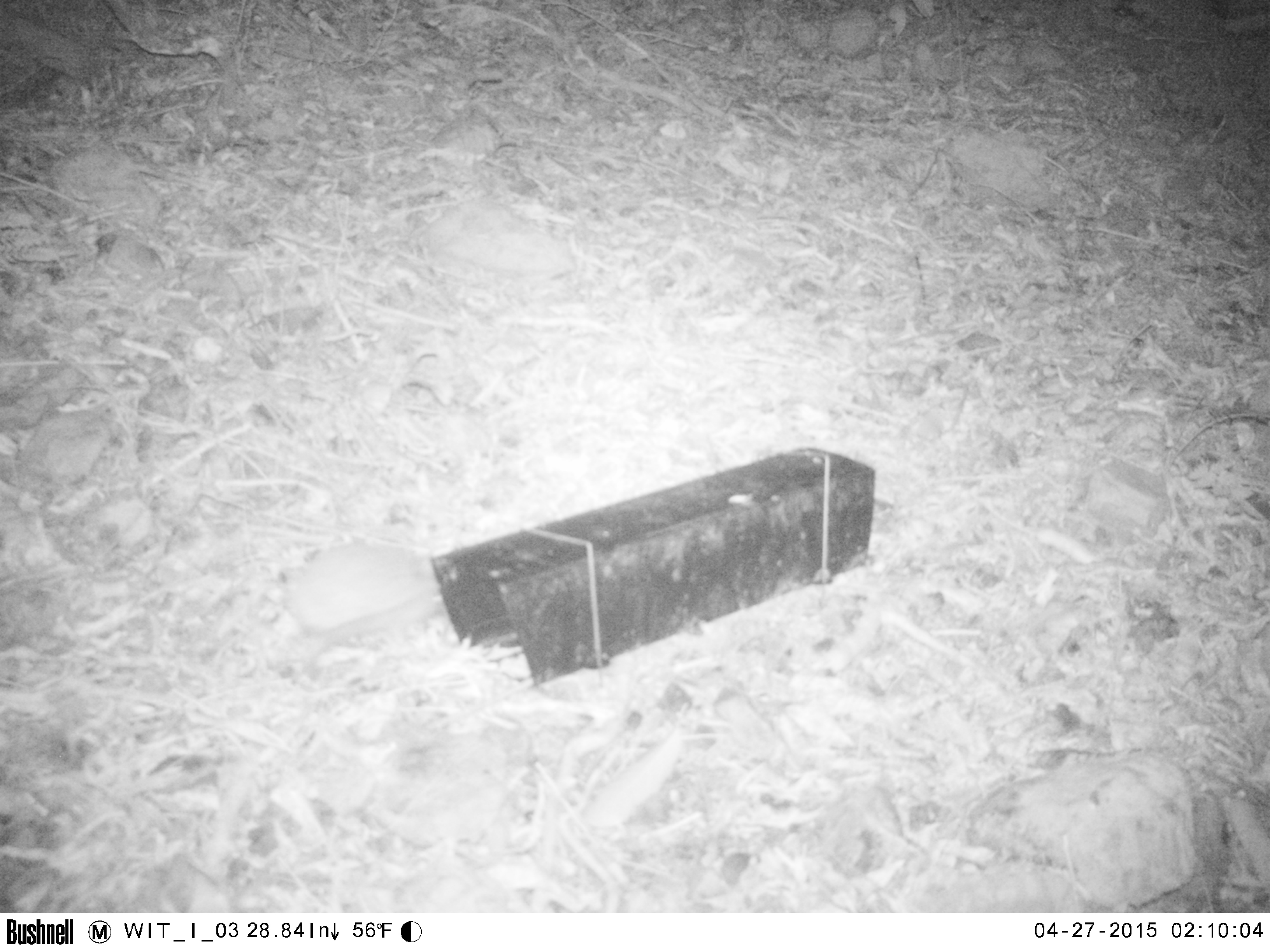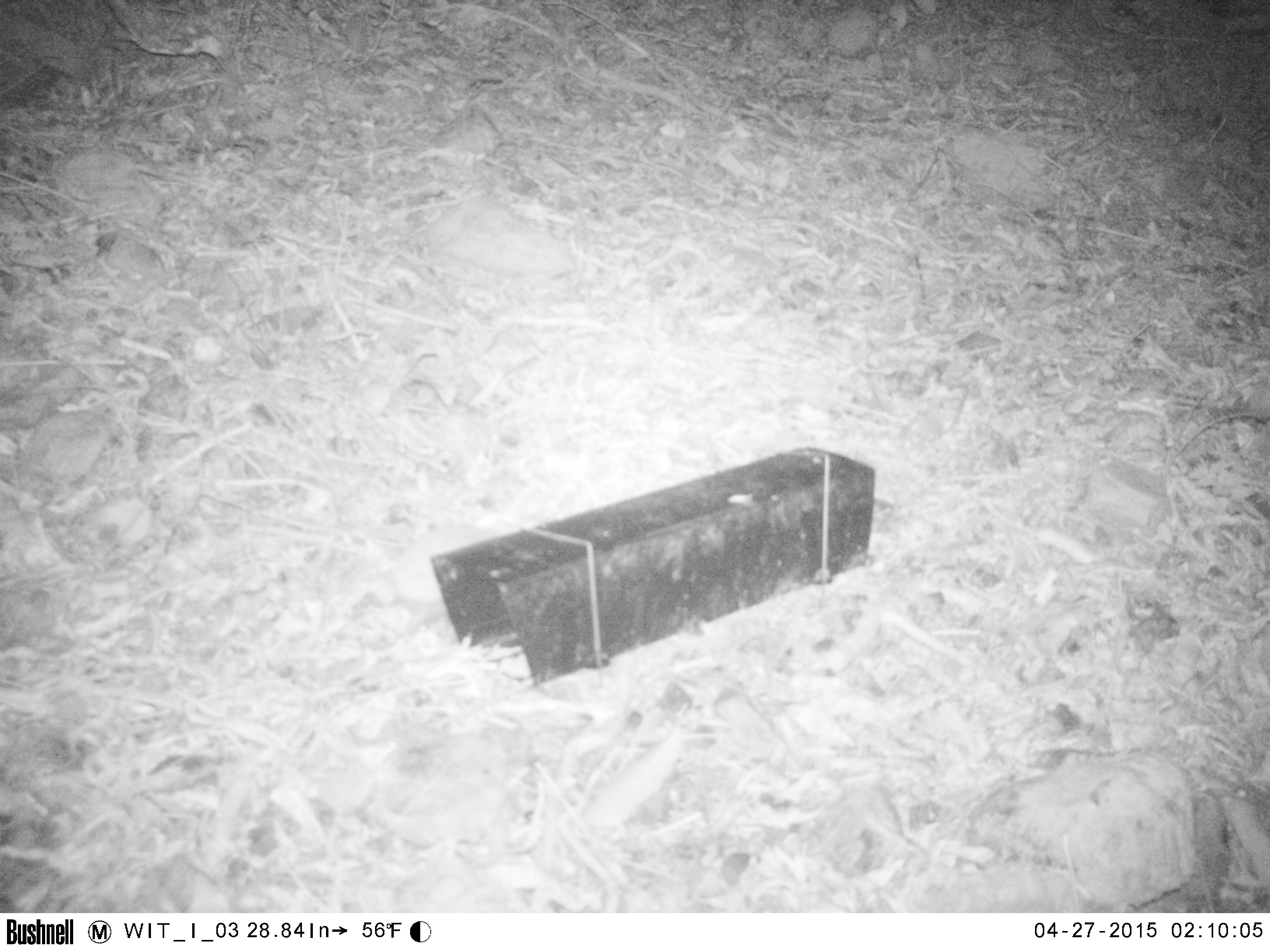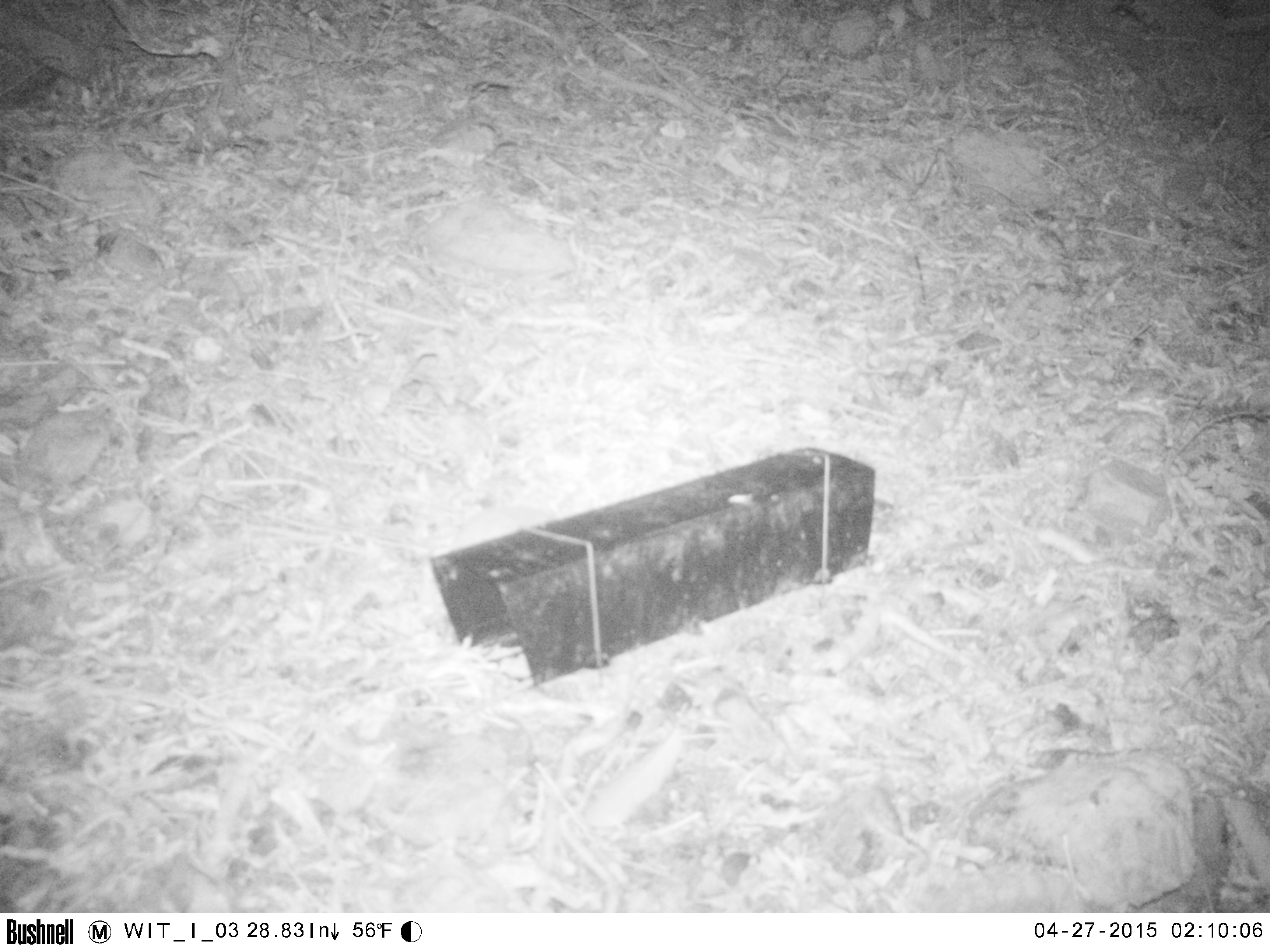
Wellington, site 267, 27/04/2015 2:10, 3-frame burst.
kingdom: Animalia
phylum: Chordata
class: Mammalia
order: Eulipotyphla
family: Erinaceidae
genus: Erinaceus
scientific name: Erinaceus europaeus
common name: hedgehog